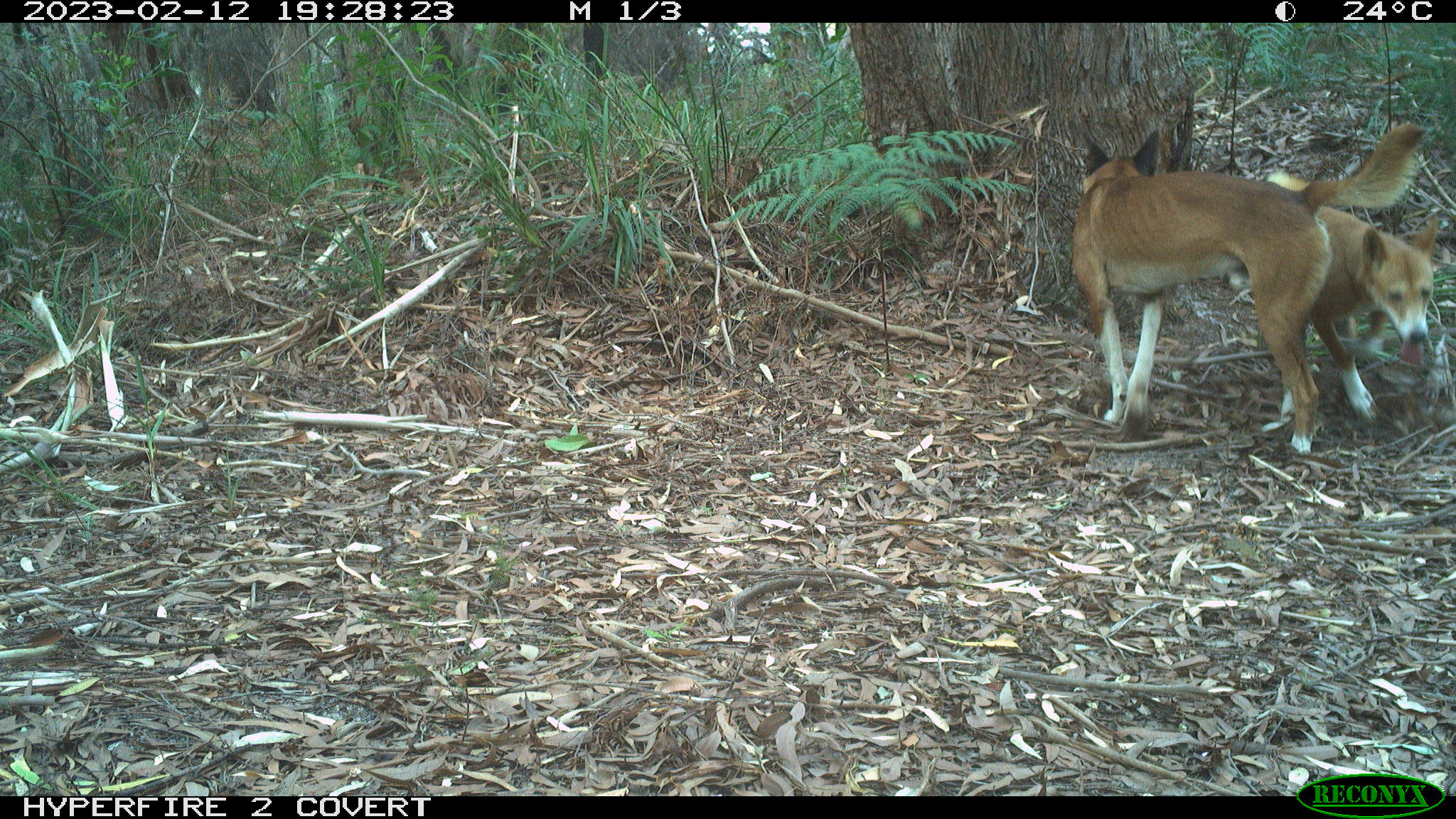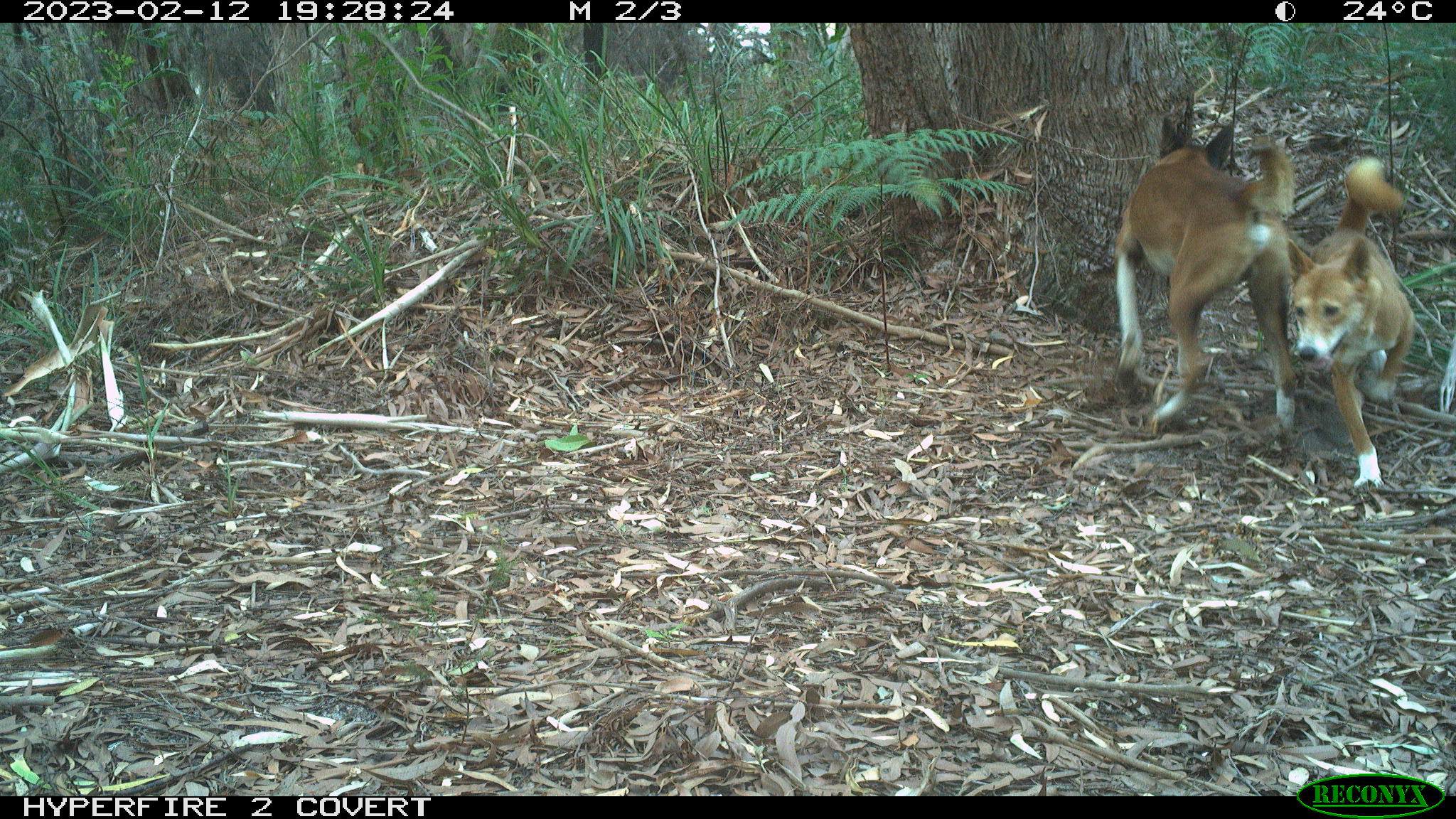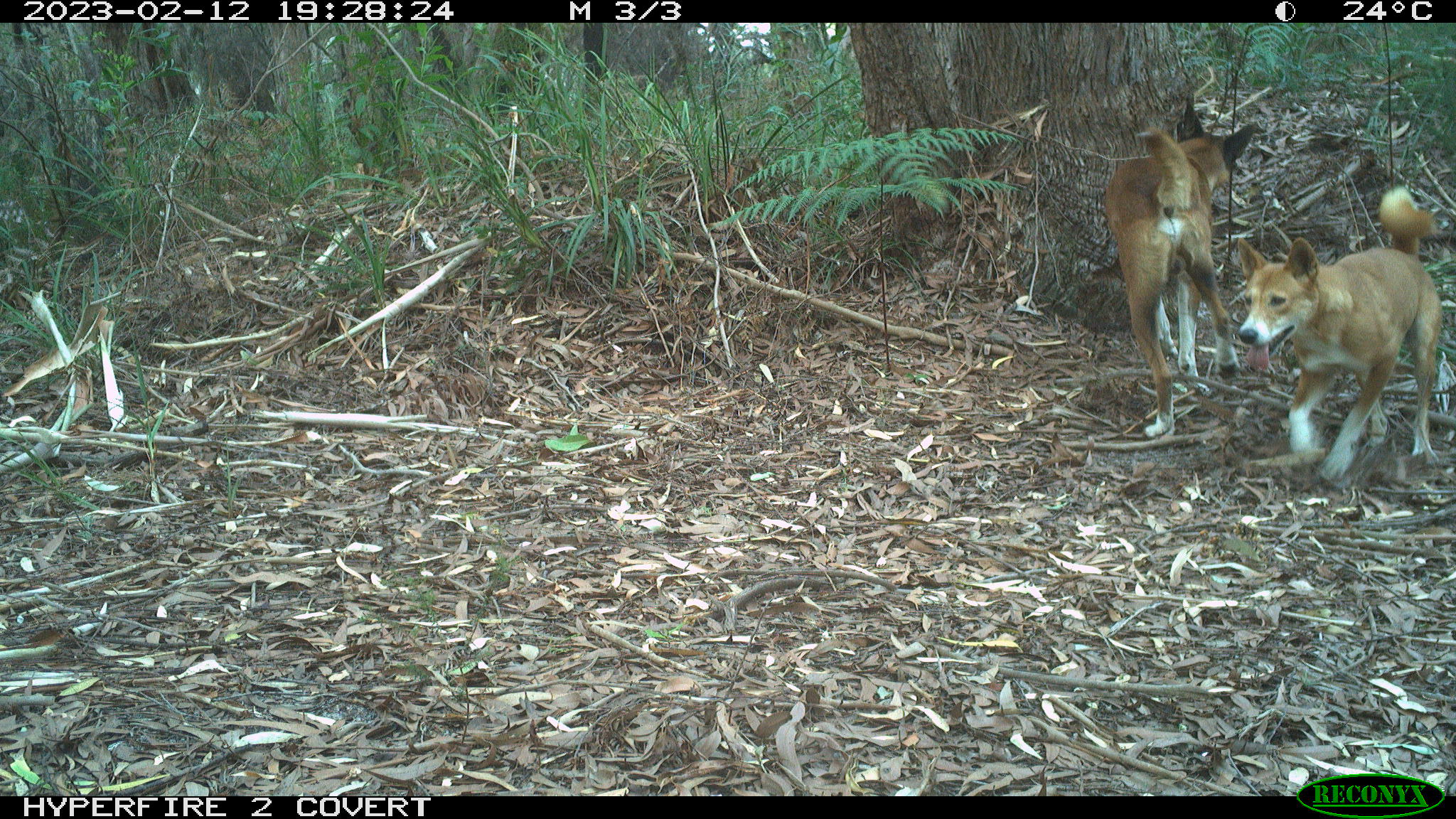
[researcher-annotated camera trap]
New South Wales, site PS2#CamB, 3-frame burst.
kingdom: Animalia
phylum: Chordata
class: Mammalia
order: Carnivora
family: Canidae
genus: Canis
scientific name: Canis familiaris dingo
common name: dingo